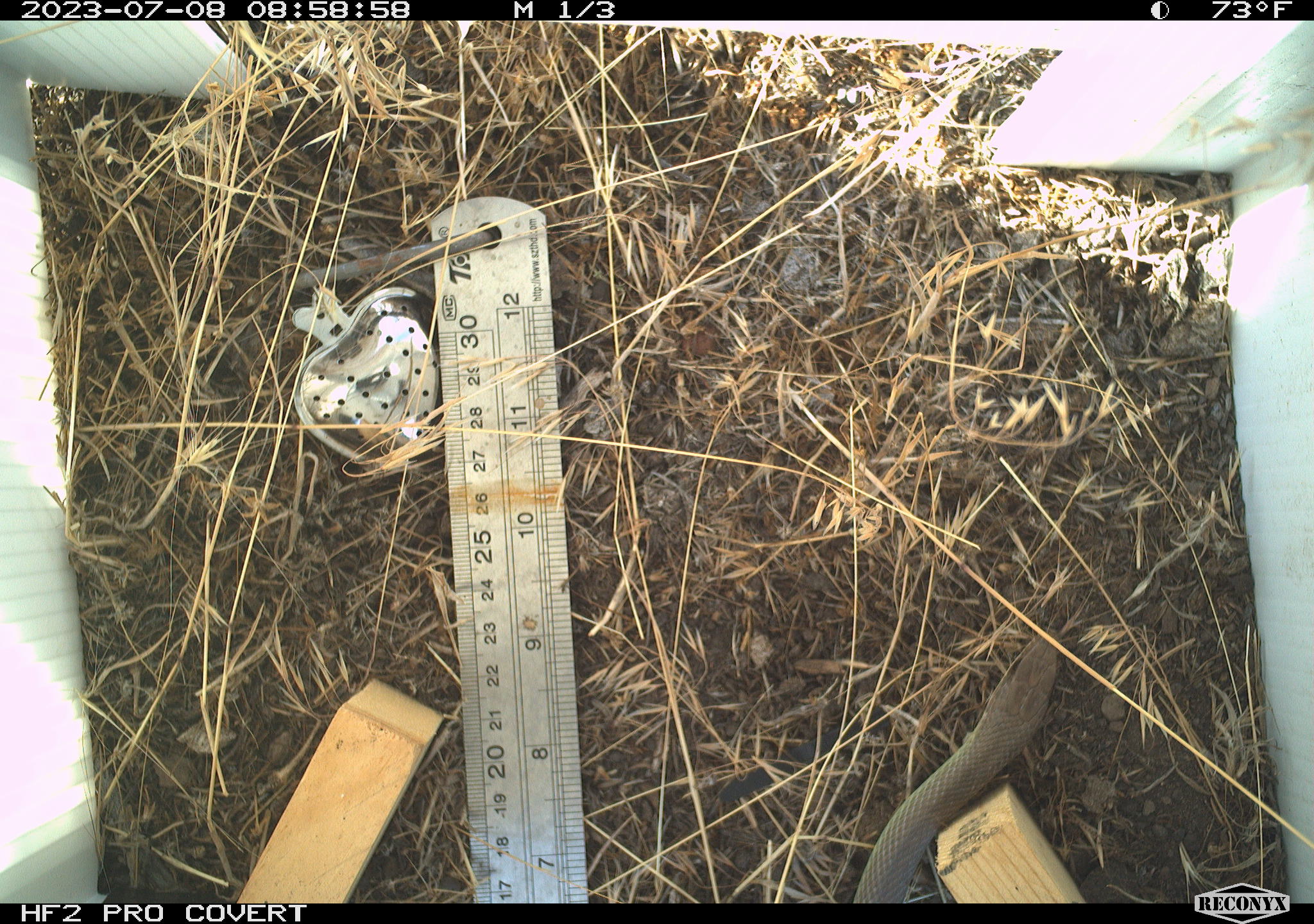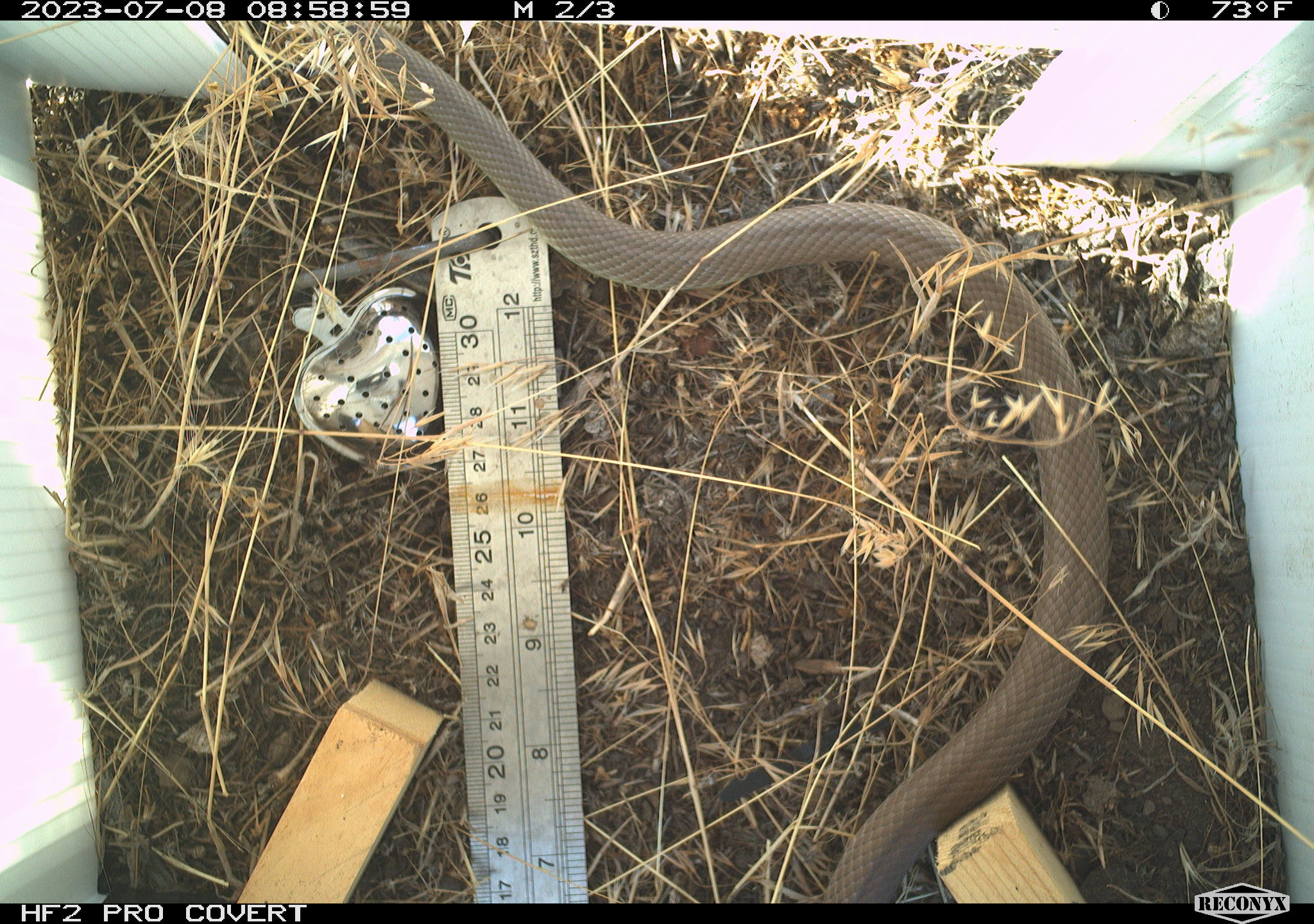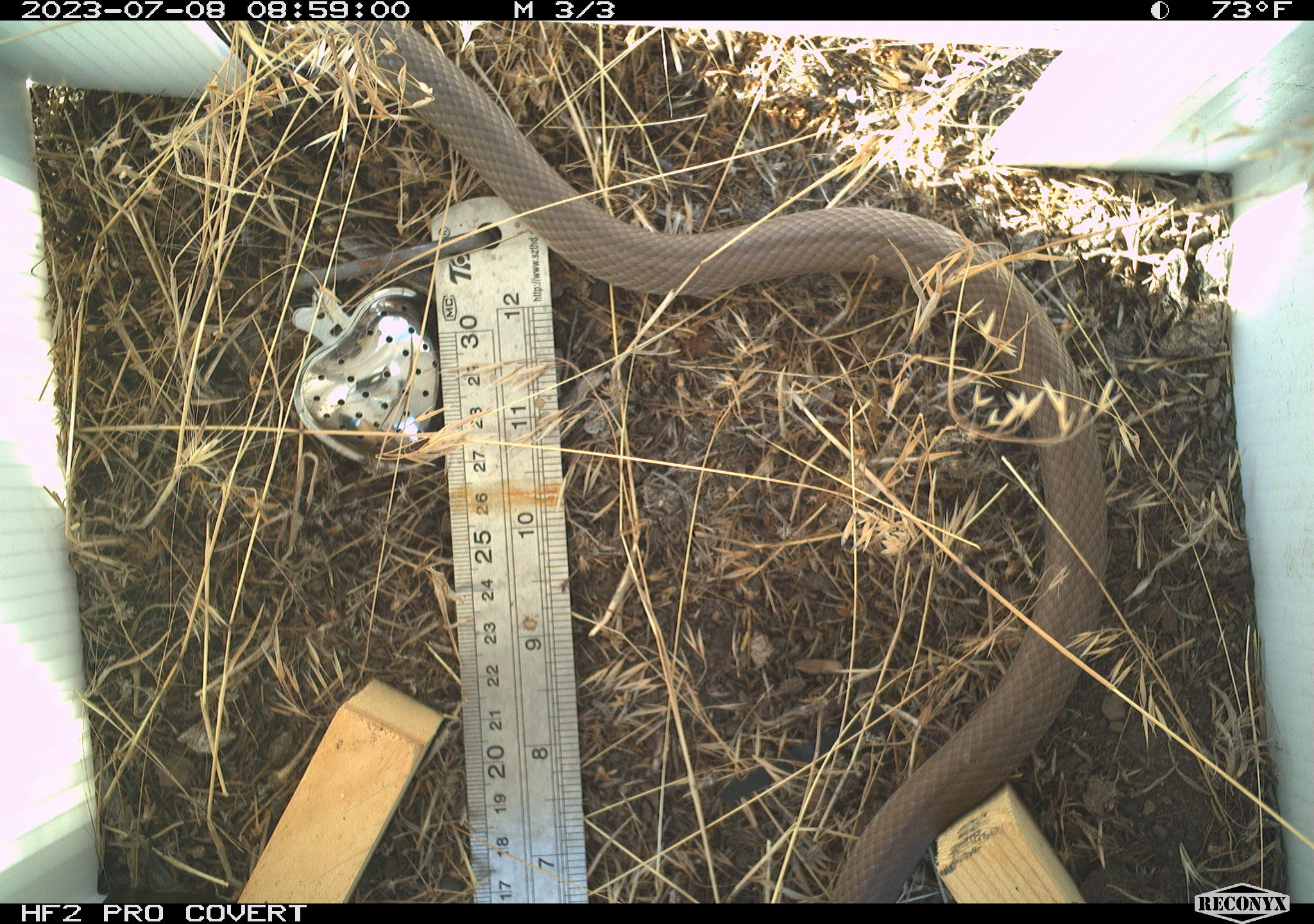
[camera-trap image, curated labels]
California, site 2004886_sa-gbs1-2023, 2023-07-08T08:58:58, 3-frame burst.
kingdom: Animalia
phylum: Chordata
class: Reptilia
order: Squamata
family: Colubridae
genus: Coluber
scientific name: Coluber constrictor mormon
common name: western yellow-bellied racer